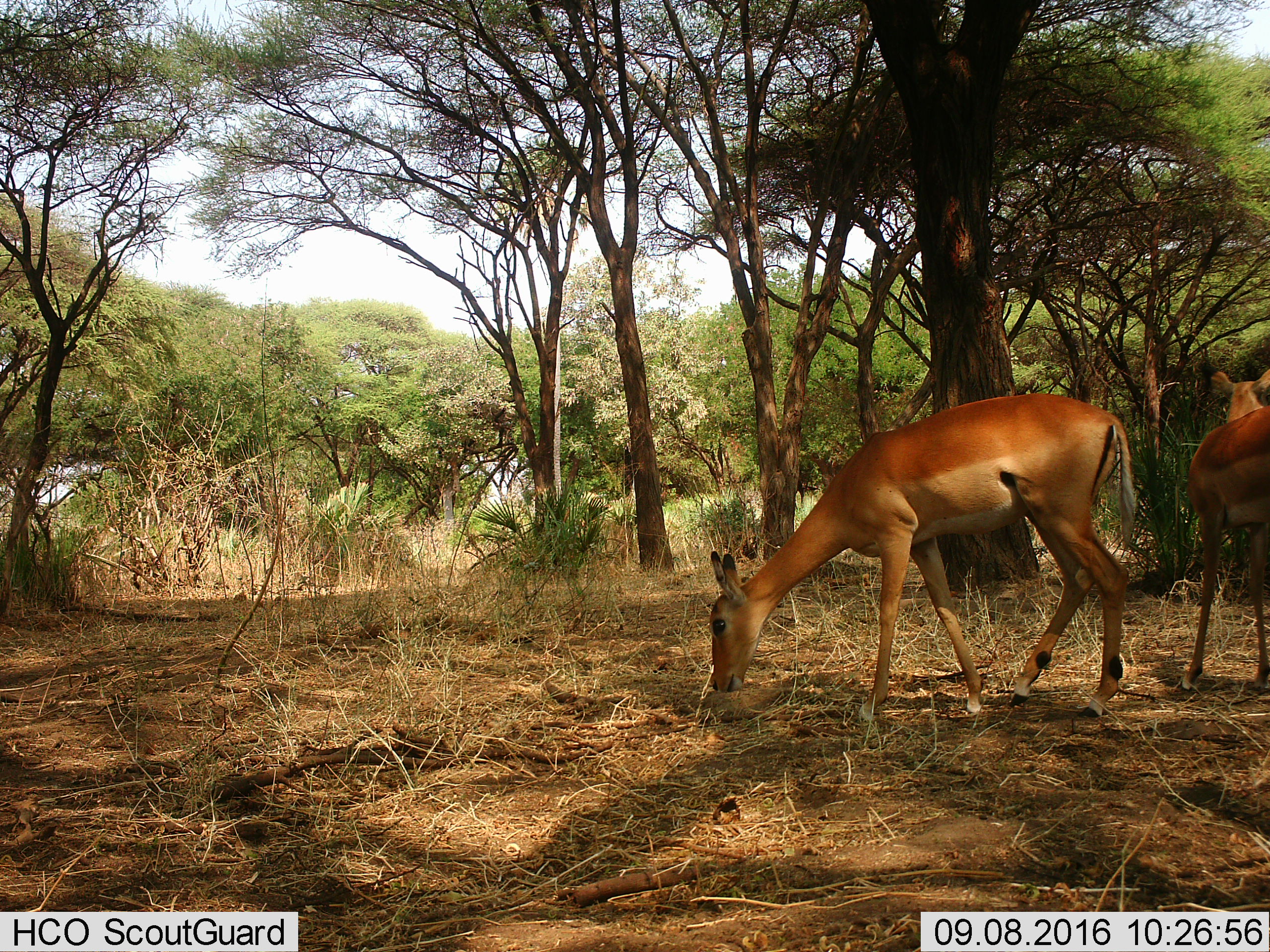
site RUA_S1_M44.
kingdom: Animalia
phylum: Chordata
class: Mammalia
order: Artiodactyla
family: Bovidae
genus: Aepyceros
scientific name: Aepyceros melampus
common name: impala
Impala (Aepyceros melampus), count 2. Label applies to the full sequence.